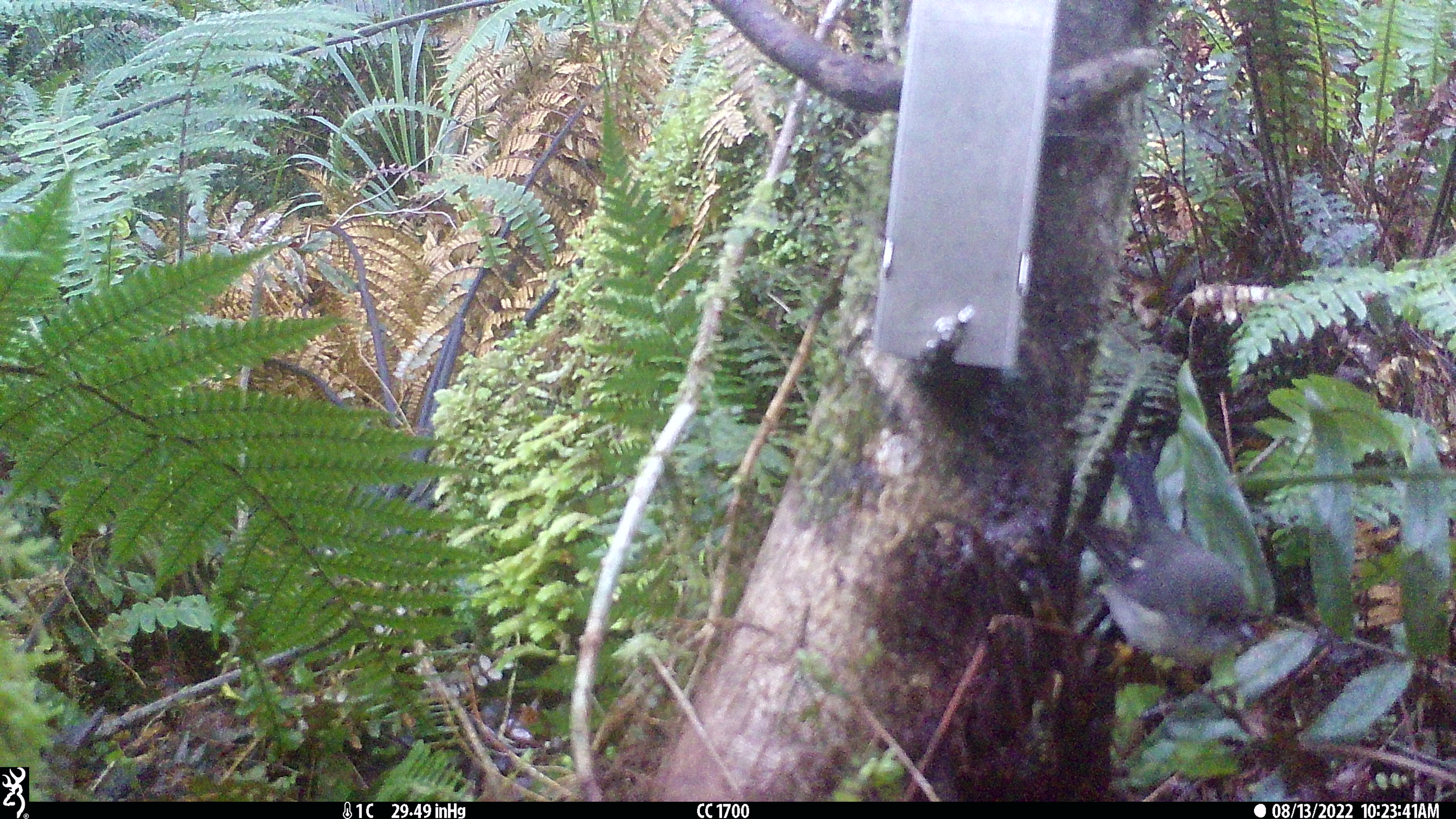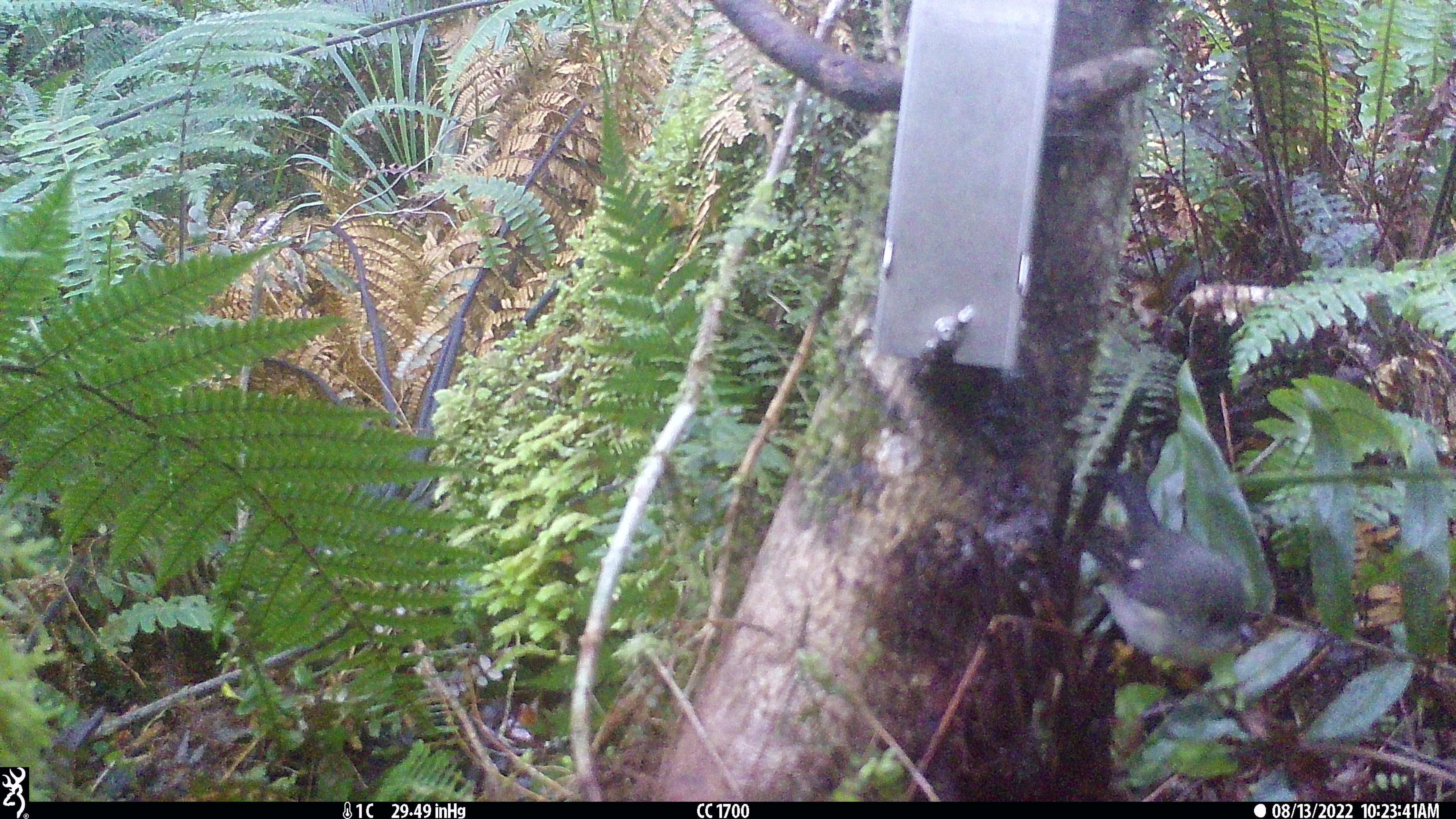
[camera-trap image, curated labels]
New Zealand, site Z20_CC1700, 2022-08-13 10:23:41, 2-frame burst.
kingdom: Animalia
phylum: Chordata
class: Aves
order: Passeriformes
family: Petroicidae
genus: Petroica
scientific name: Petroica macrocephala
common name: tomtit